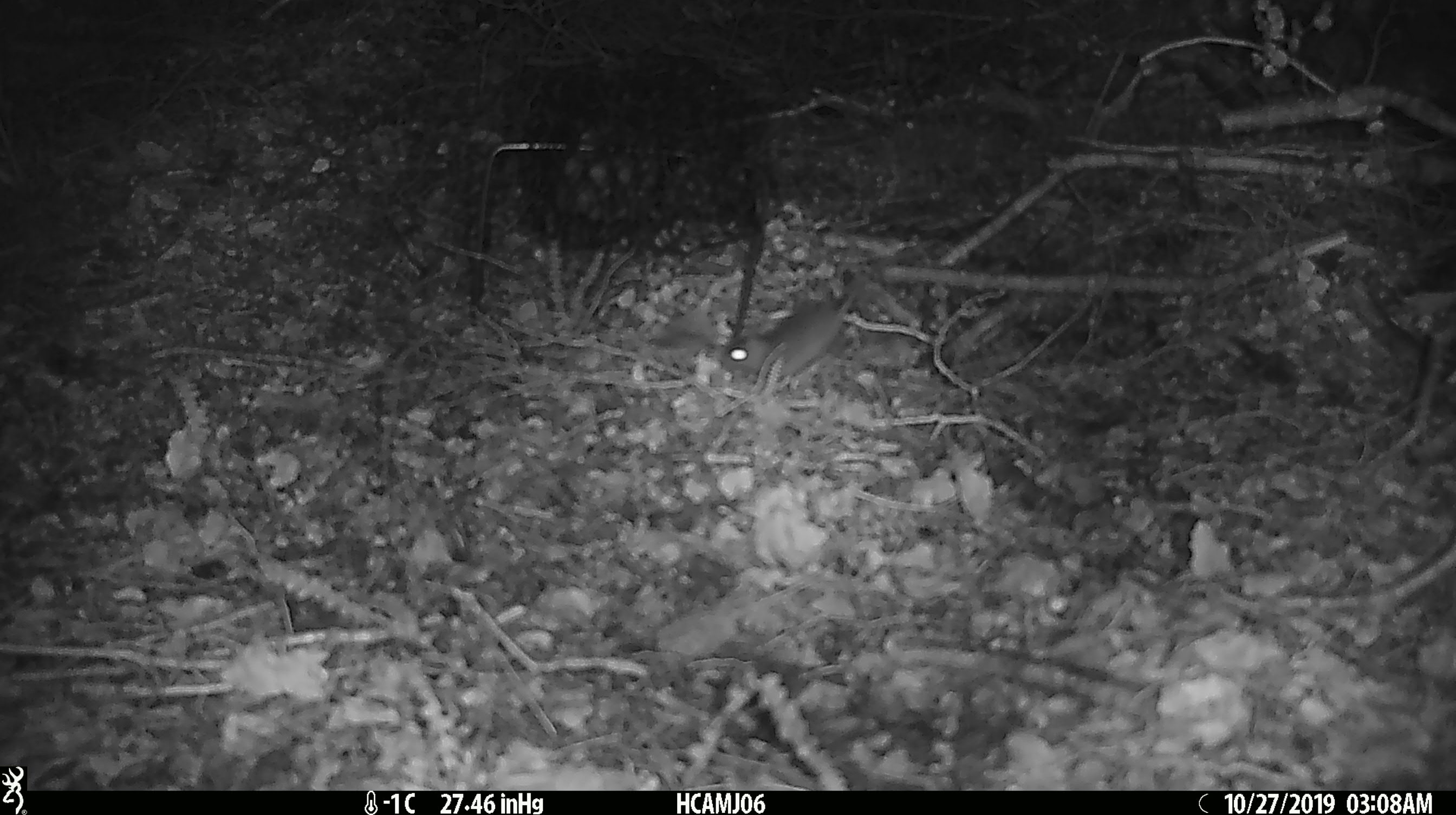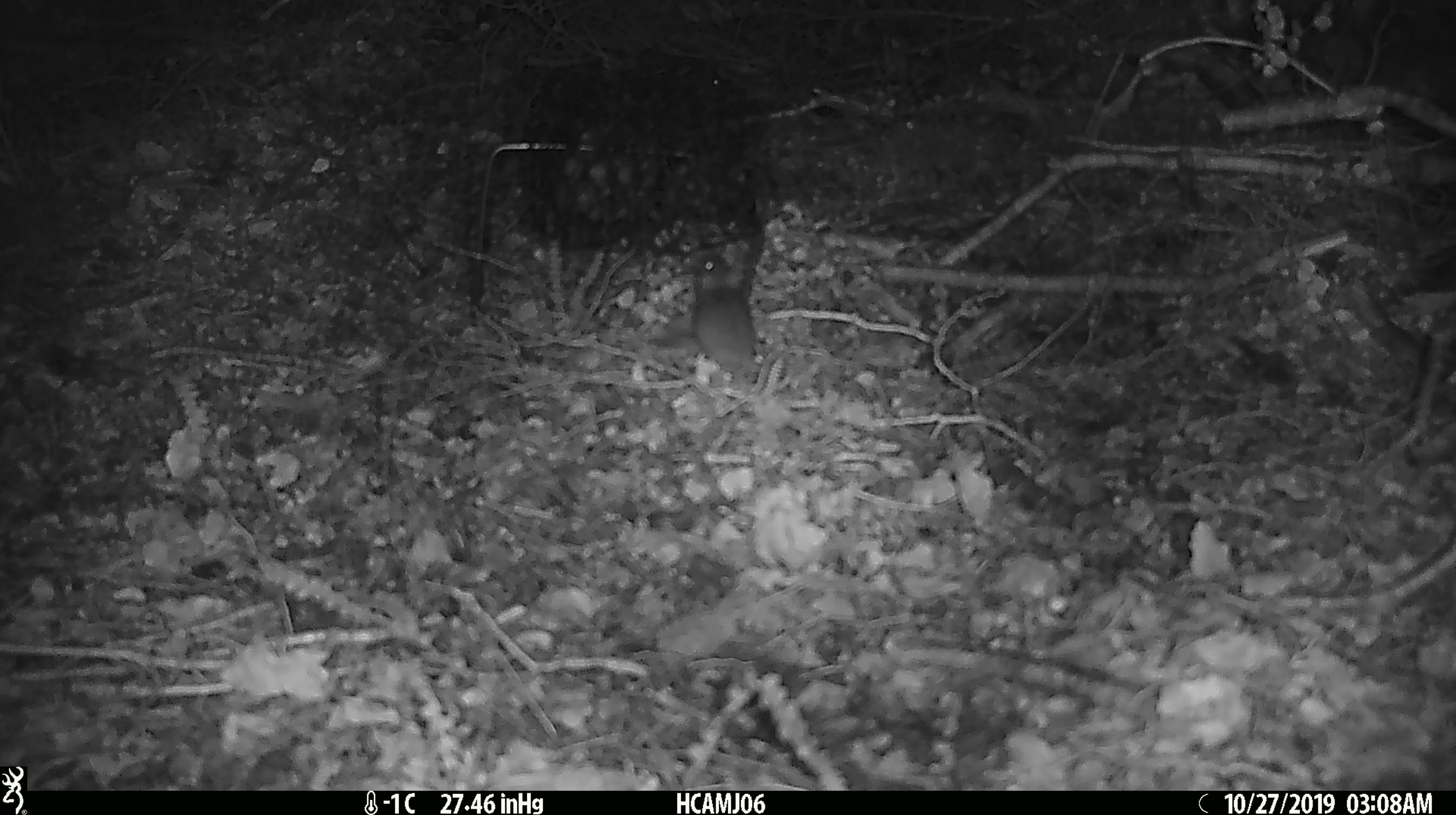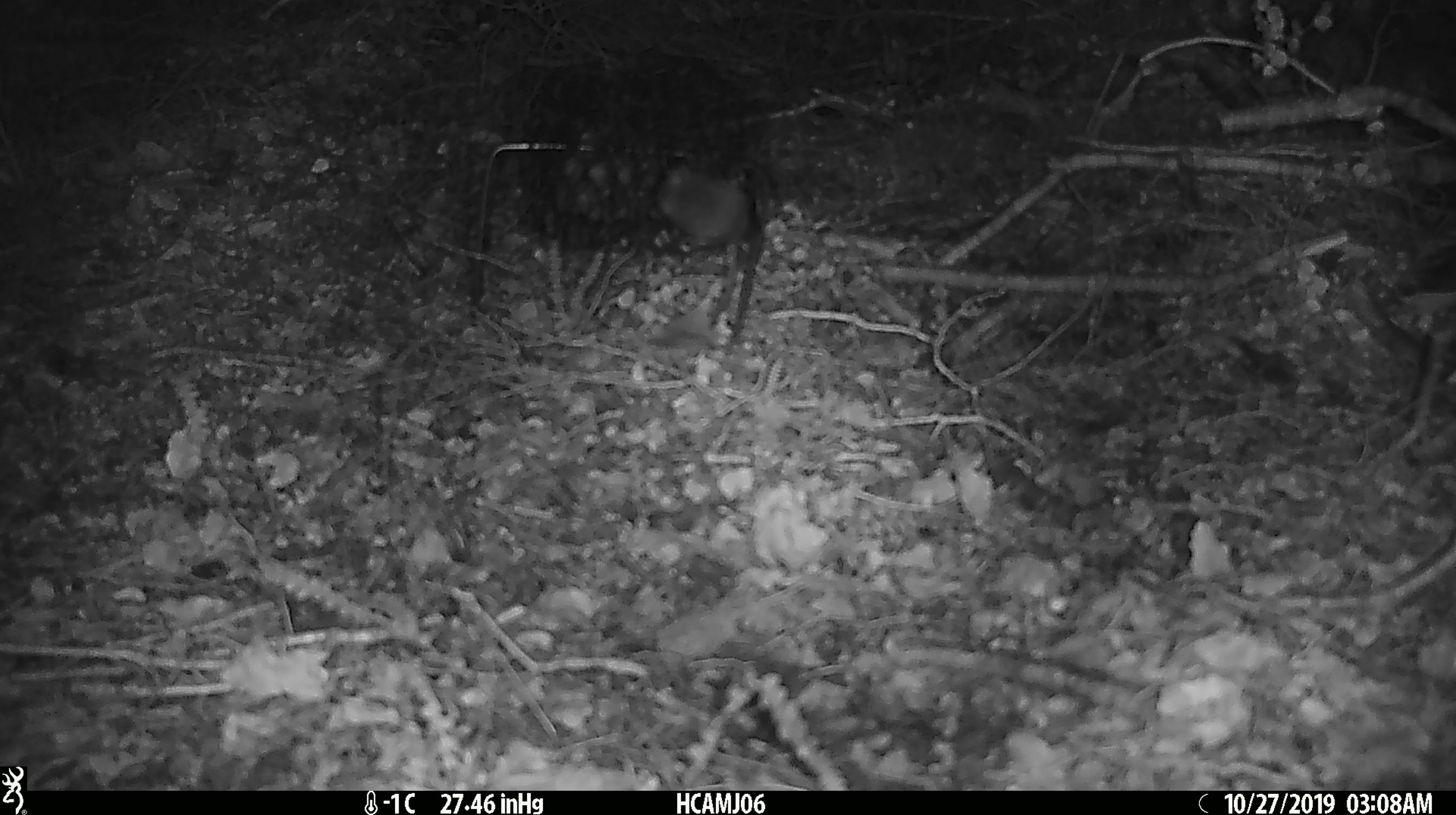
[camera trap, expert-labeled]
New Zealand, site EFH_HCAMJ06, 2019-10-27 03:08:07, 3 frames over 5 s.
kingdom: Animalia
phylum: Chordata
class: Mammalia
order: Rodentia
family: Muridae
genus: Mus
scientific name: Mus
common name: mouse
Mouse (Mus).